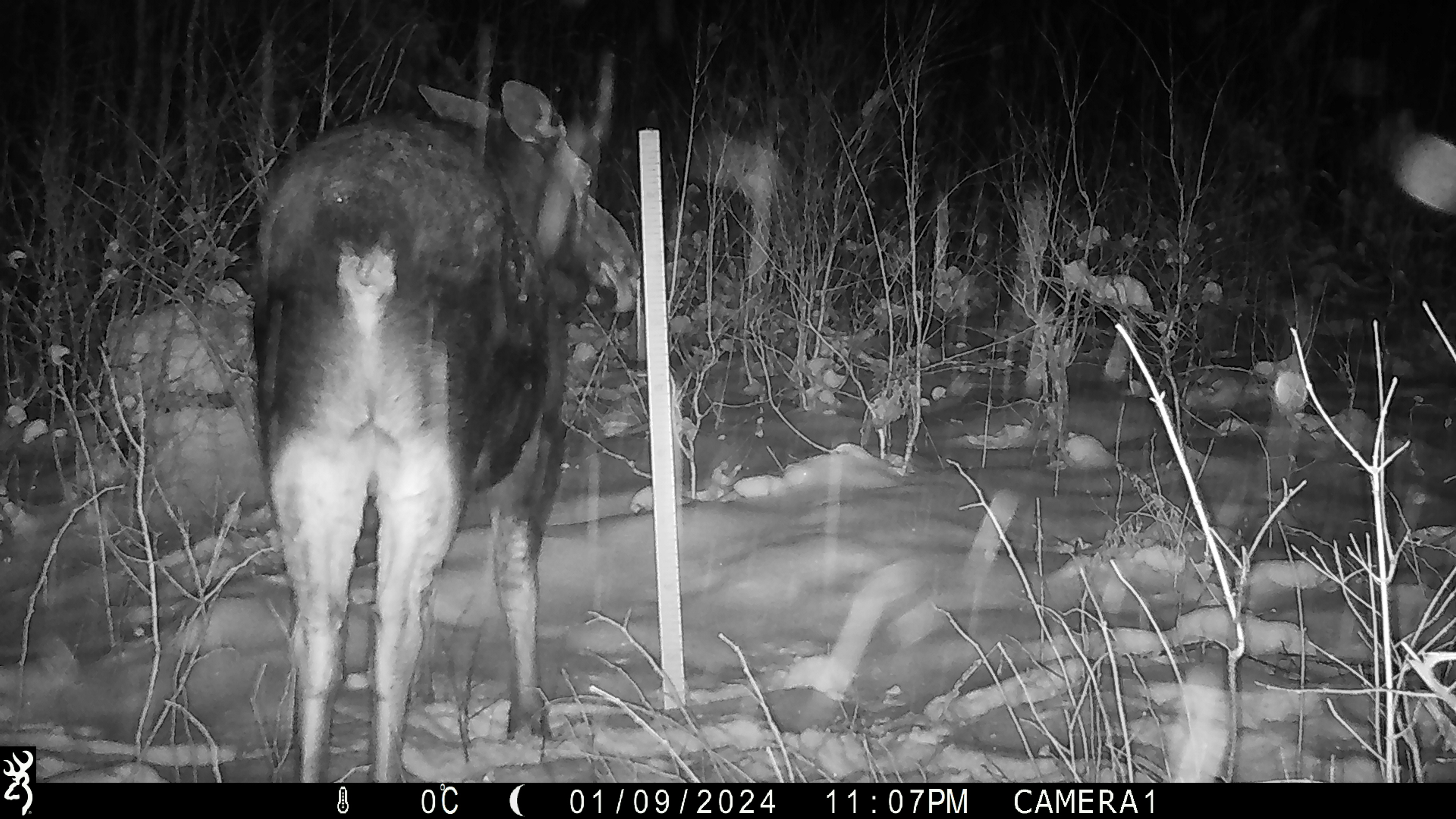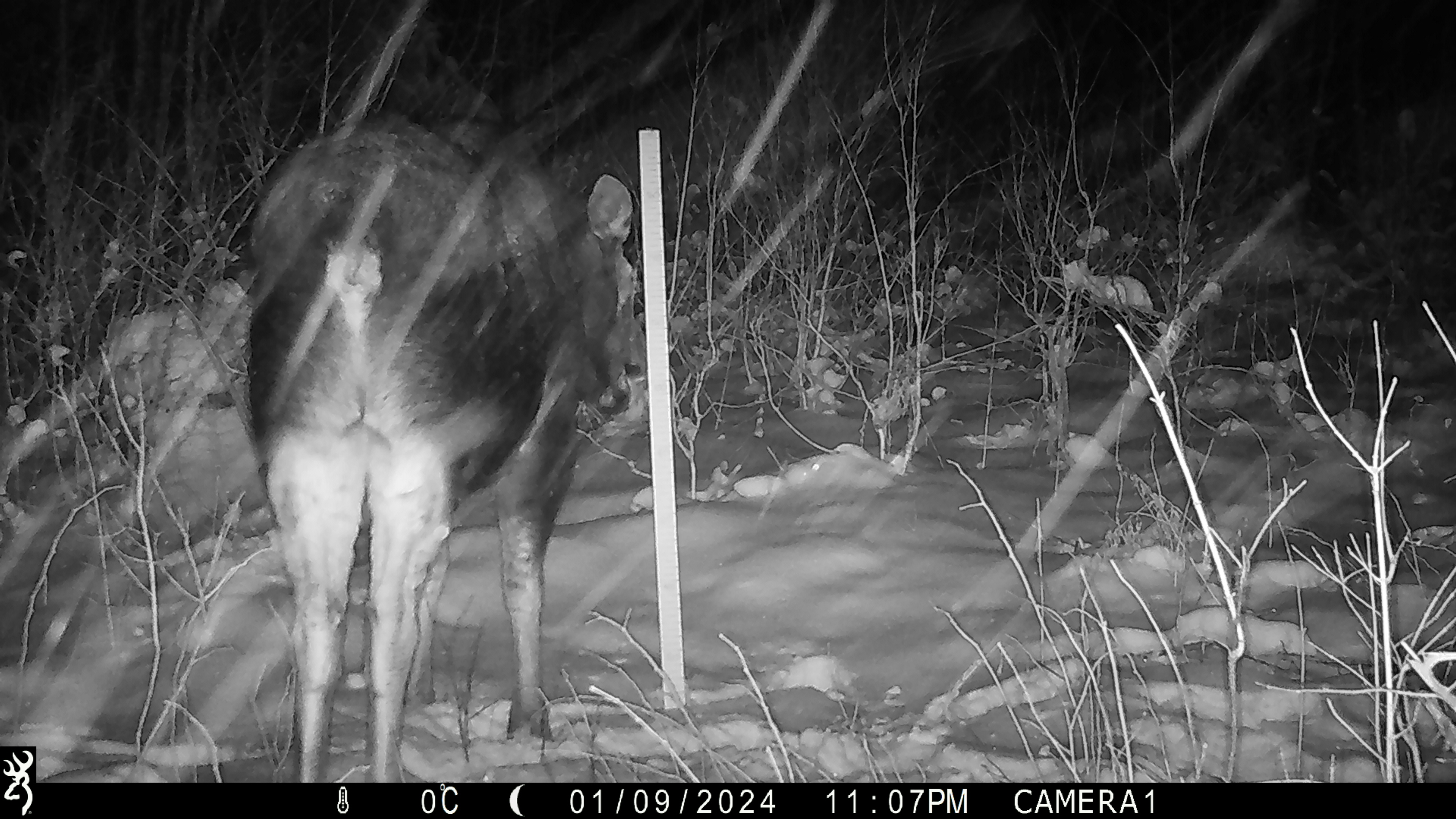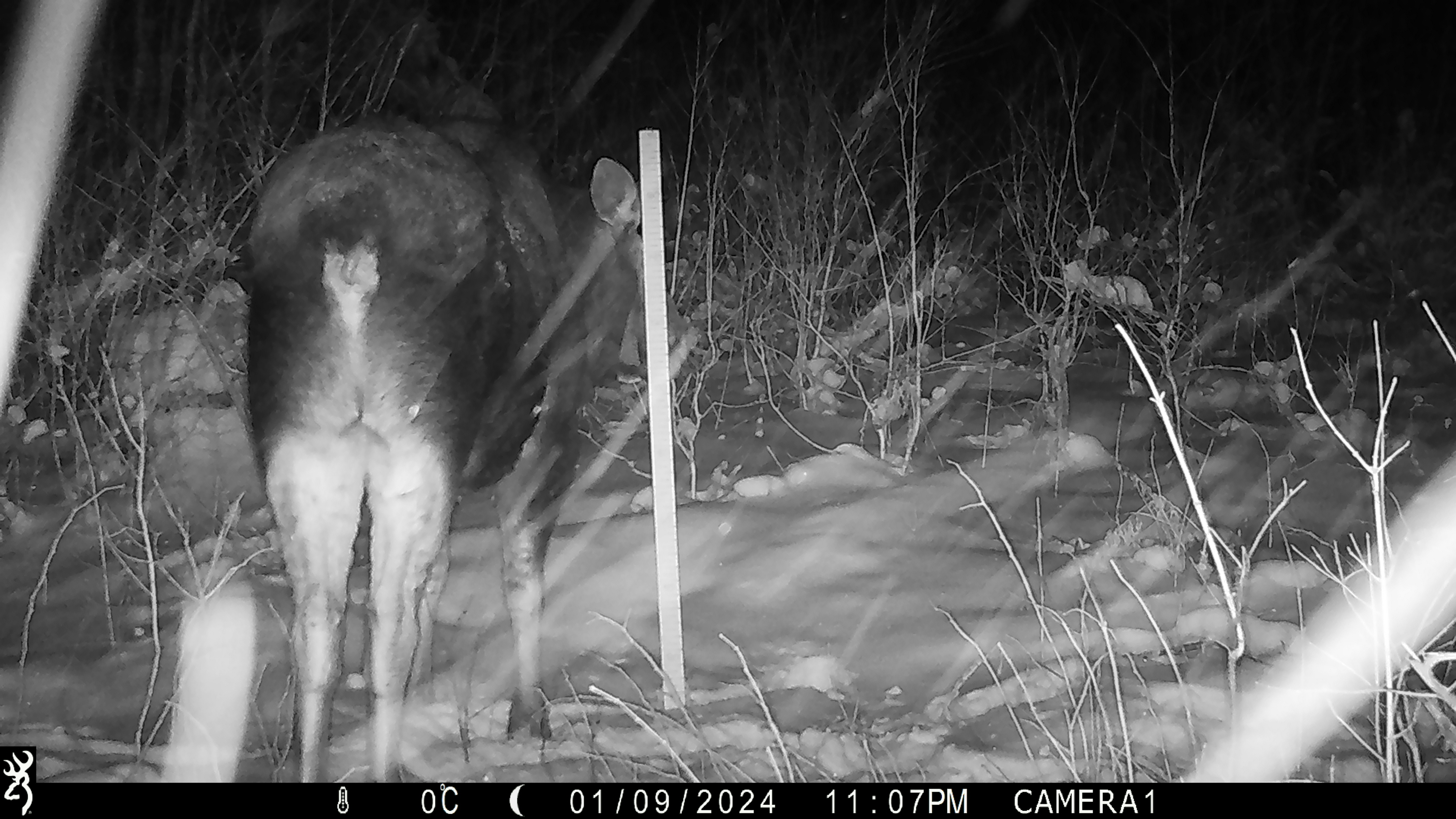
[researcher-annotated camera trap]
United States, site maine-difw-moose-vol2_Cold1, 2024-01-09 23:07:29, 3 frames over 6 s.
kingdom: Animalia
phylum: Chordata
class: Mammalia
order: Artiodactyla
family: Cervidae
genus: Alces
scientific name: Alces alces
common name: moose